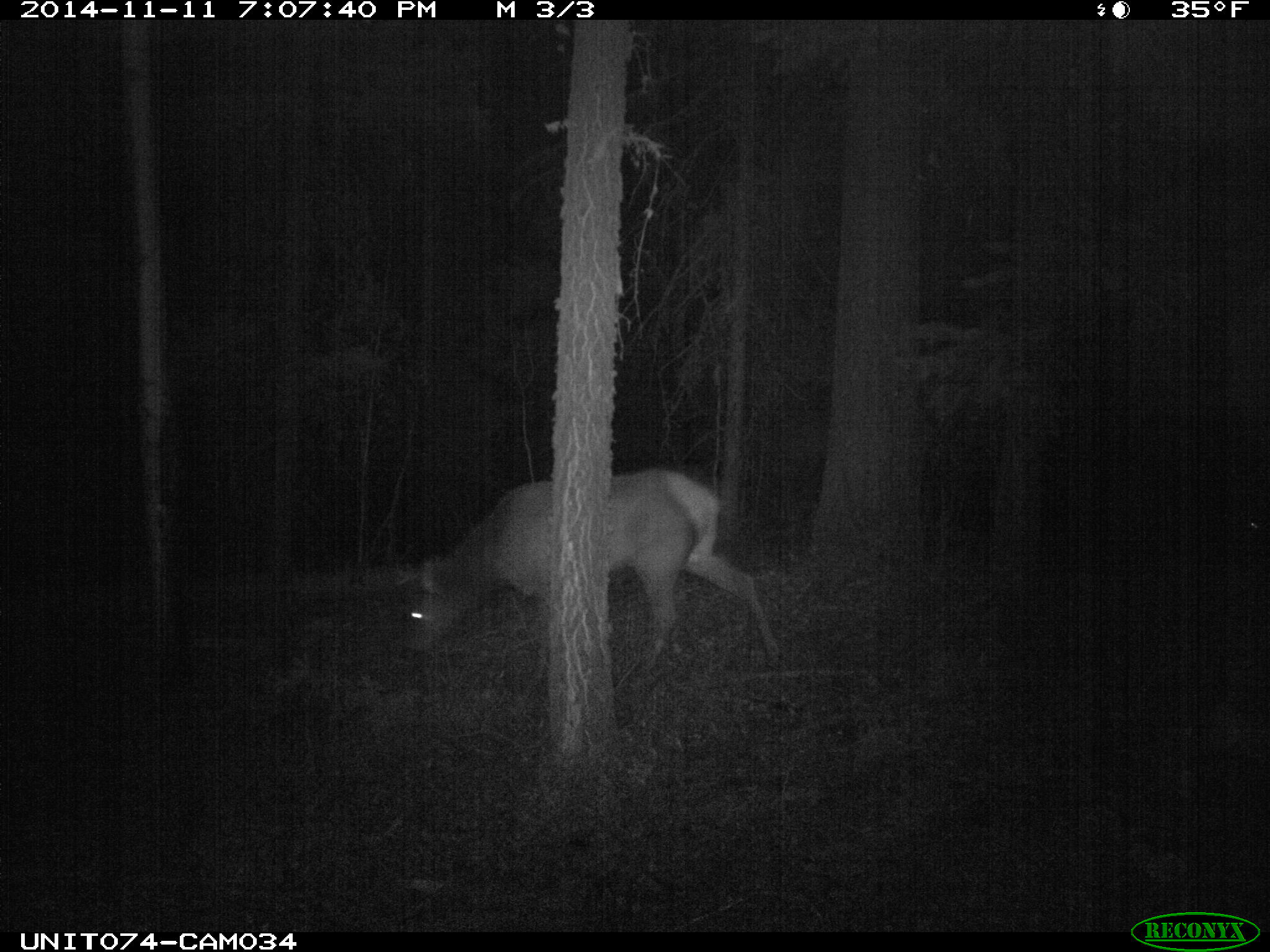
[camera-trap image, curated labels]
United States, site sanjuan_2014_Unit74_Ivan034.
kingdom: Animalia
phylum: Chordata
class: Mammalia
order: Artiodactyla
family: Cervidae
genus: Cervus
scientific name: Cervus elaphus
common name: red deer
Cervus elaphus (red deer).